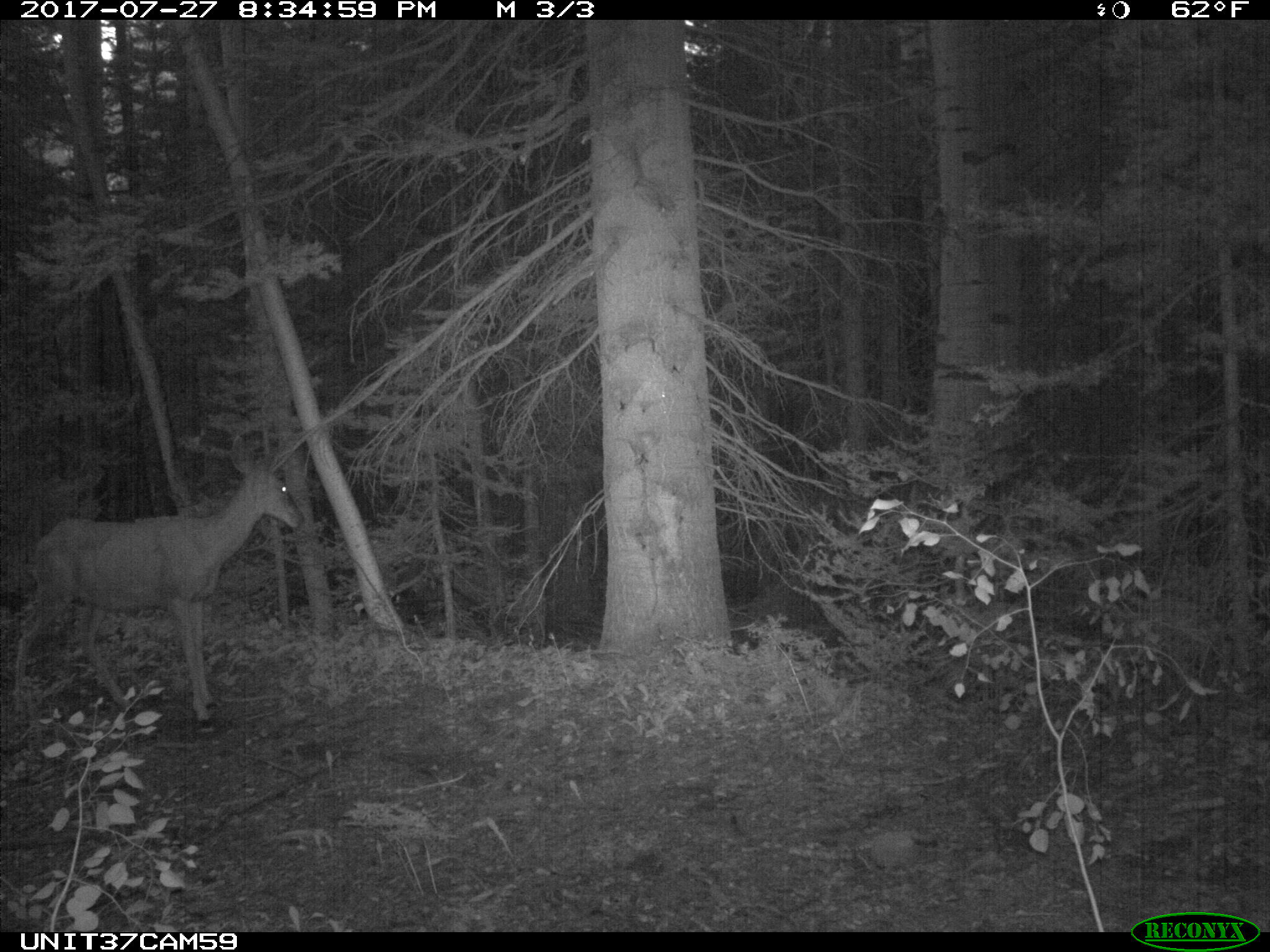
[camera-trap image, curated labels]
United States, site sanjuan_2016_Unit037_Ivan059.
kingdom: Animalia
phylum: Chordata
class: Mammalia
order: Artiodactyla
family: Cervidae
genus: Odocoileus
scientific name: Odocoileus hemionus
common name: mule deer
Odocoileus hemionus (mule deer).